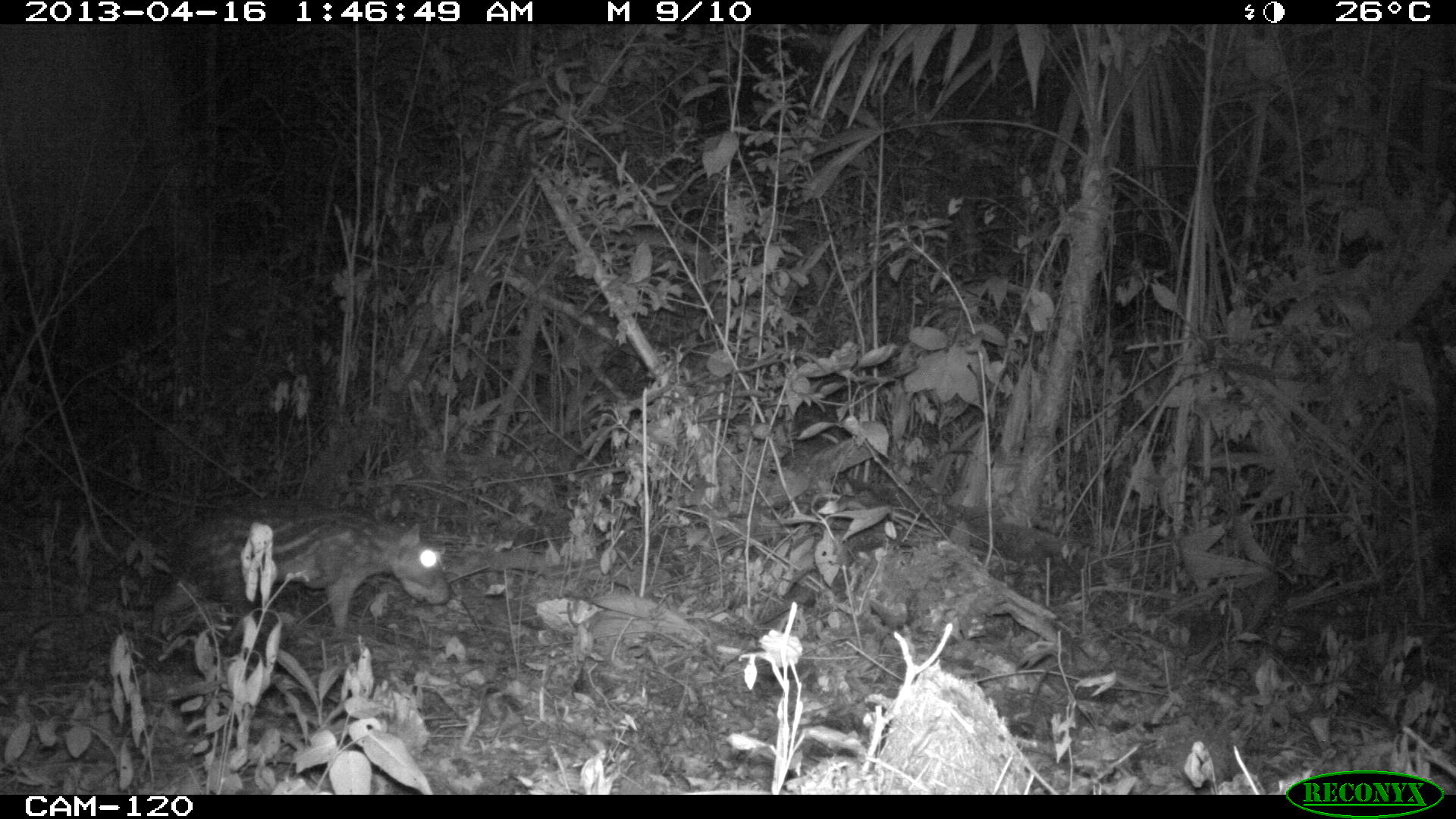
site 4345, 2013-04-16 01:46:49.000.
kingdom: Animalia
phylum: Chordata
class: Mammalia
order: Rodentia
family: Cuniculidae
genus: Cuniculus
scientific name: Cuniculus paca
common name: lowland paca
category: agouti paca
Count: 1.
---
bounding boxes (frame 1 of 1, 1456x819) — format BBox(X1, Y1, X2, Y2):
agouti paca: BBox(149, 496, 454, 633)